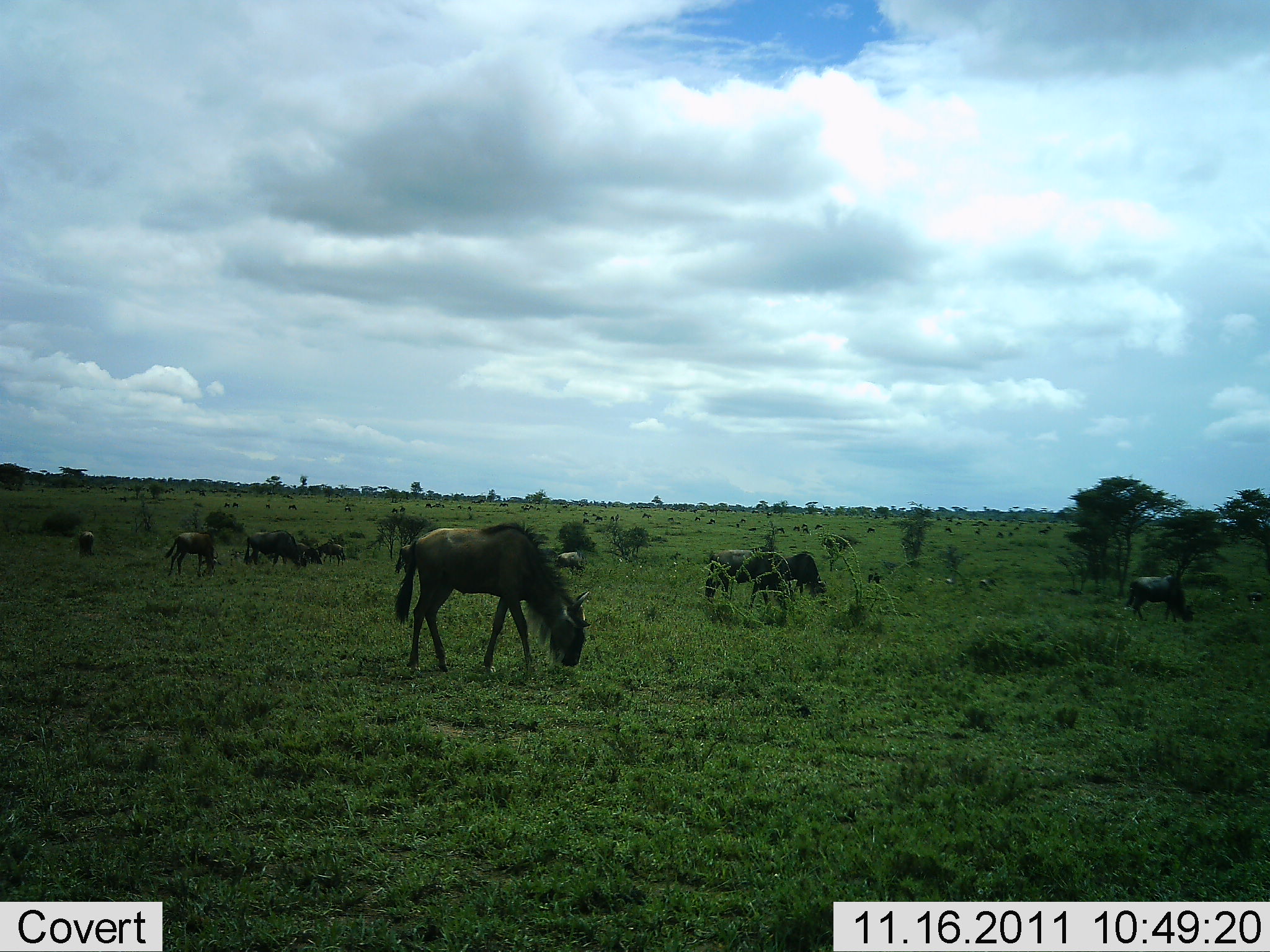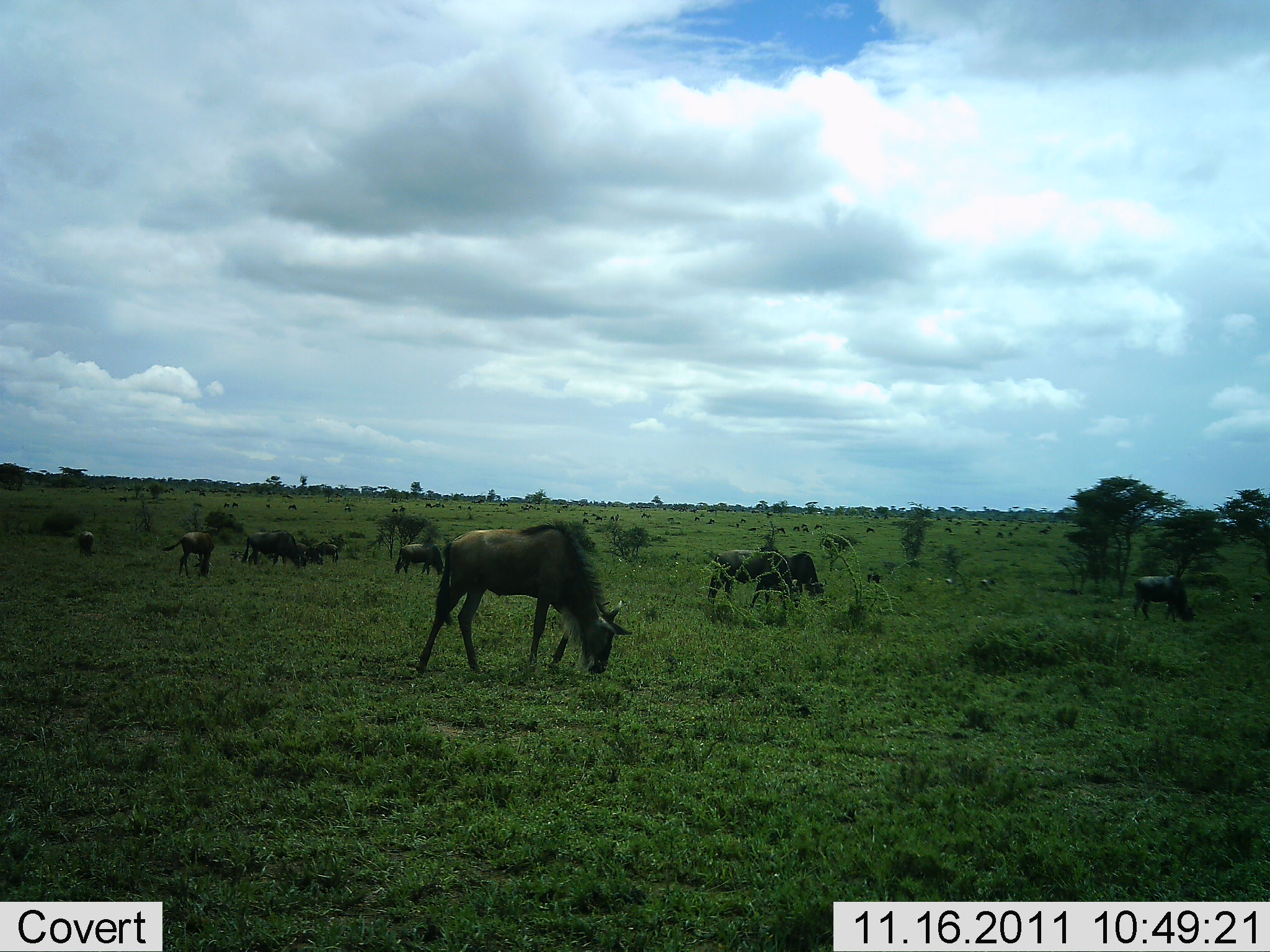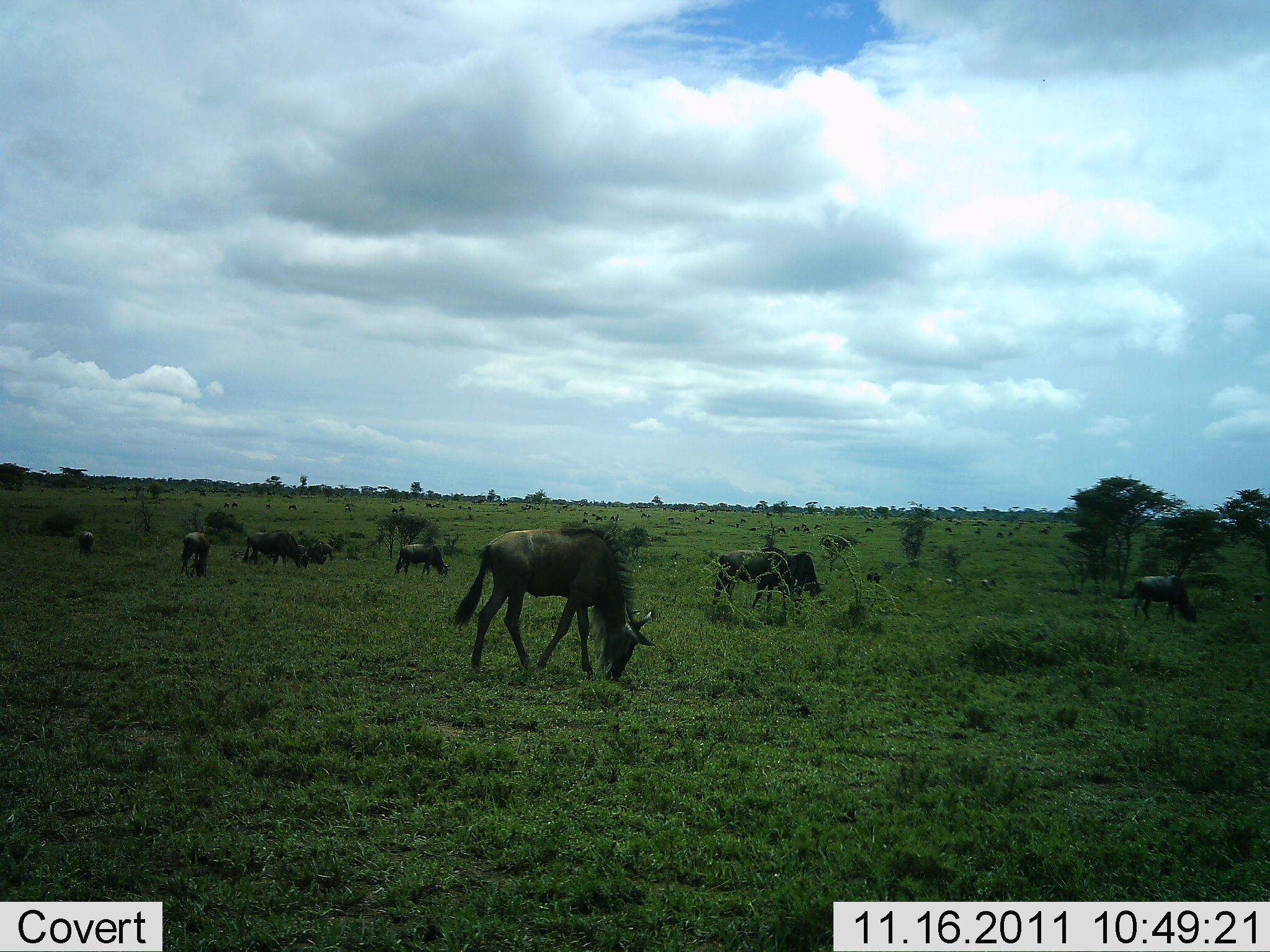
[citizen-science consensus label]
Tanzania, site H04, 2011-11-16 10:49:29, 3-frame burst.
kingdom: Animalia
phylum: Chordata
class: Mammalia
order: Artiodactyla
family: Bovidae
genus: Connochaetes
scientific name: Connochaetes taurinus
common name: blue wildebeest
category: wildebeest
Wildebeest (blue wildebeest) (Connochaetes taurinus), count 11-50. Behavior (volunteer vote fractions): standing 50%, resting 12%, moving 31%, interacting 6%. Young present (vote fraction): 0%. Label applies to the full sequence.